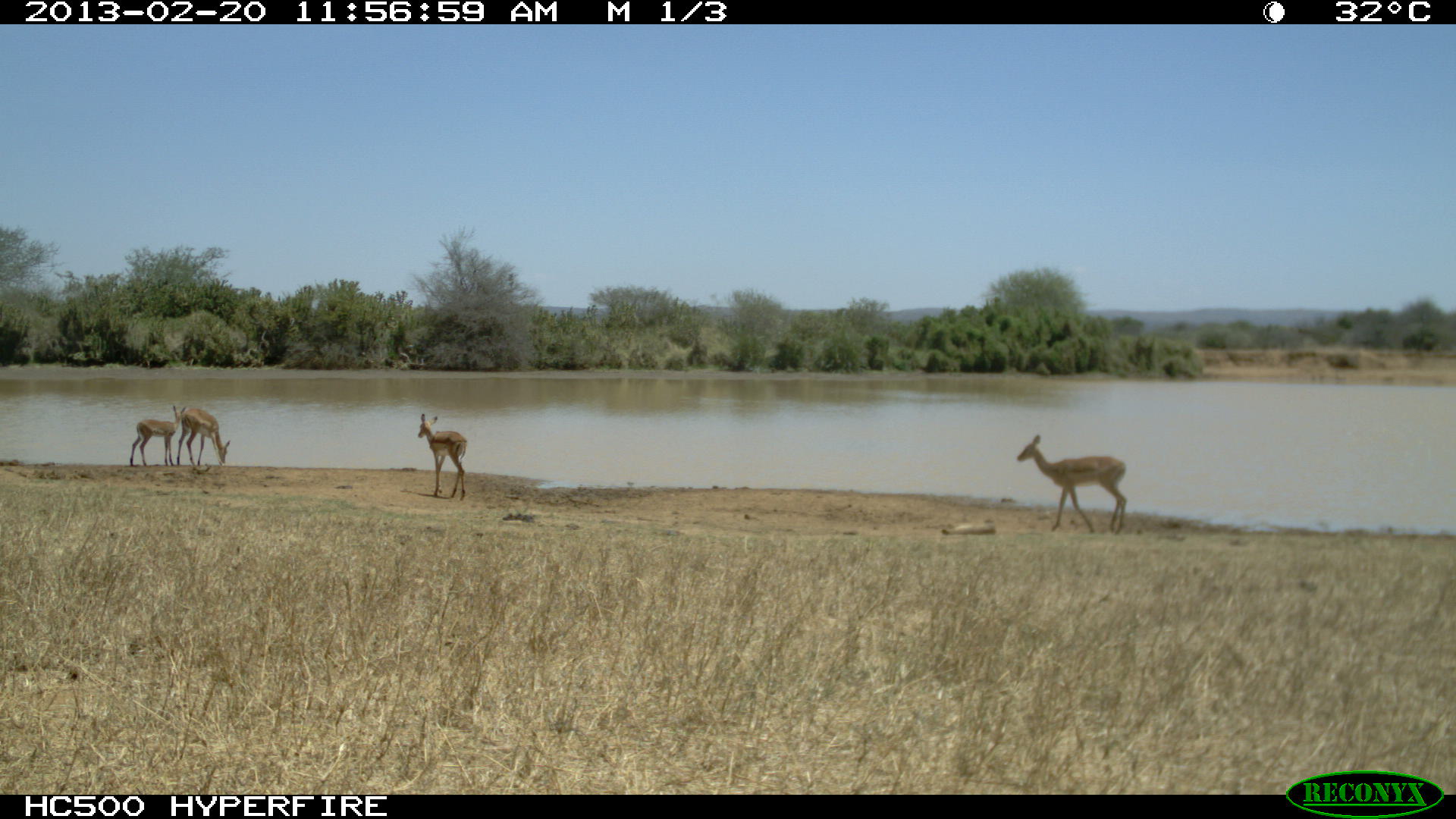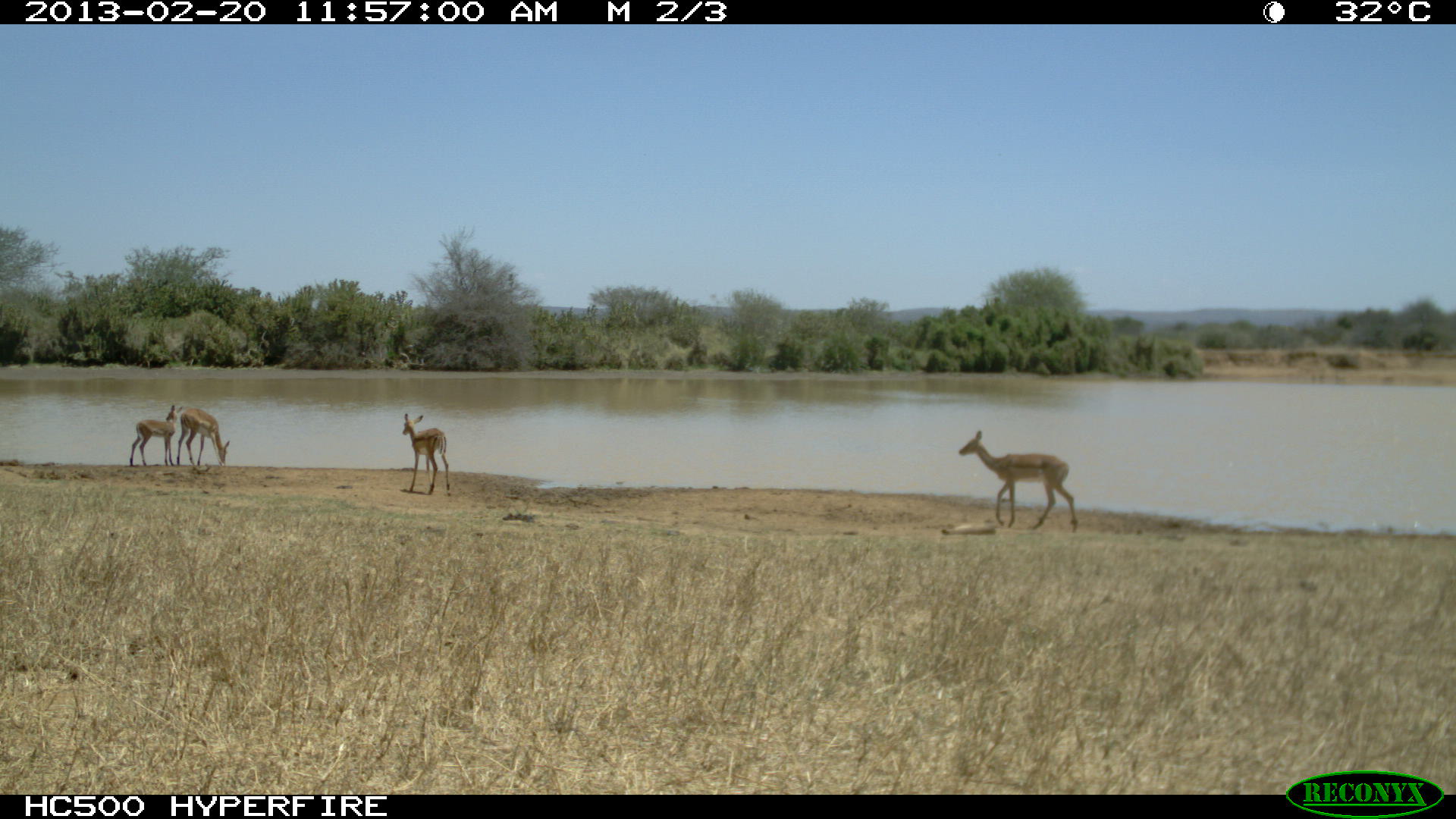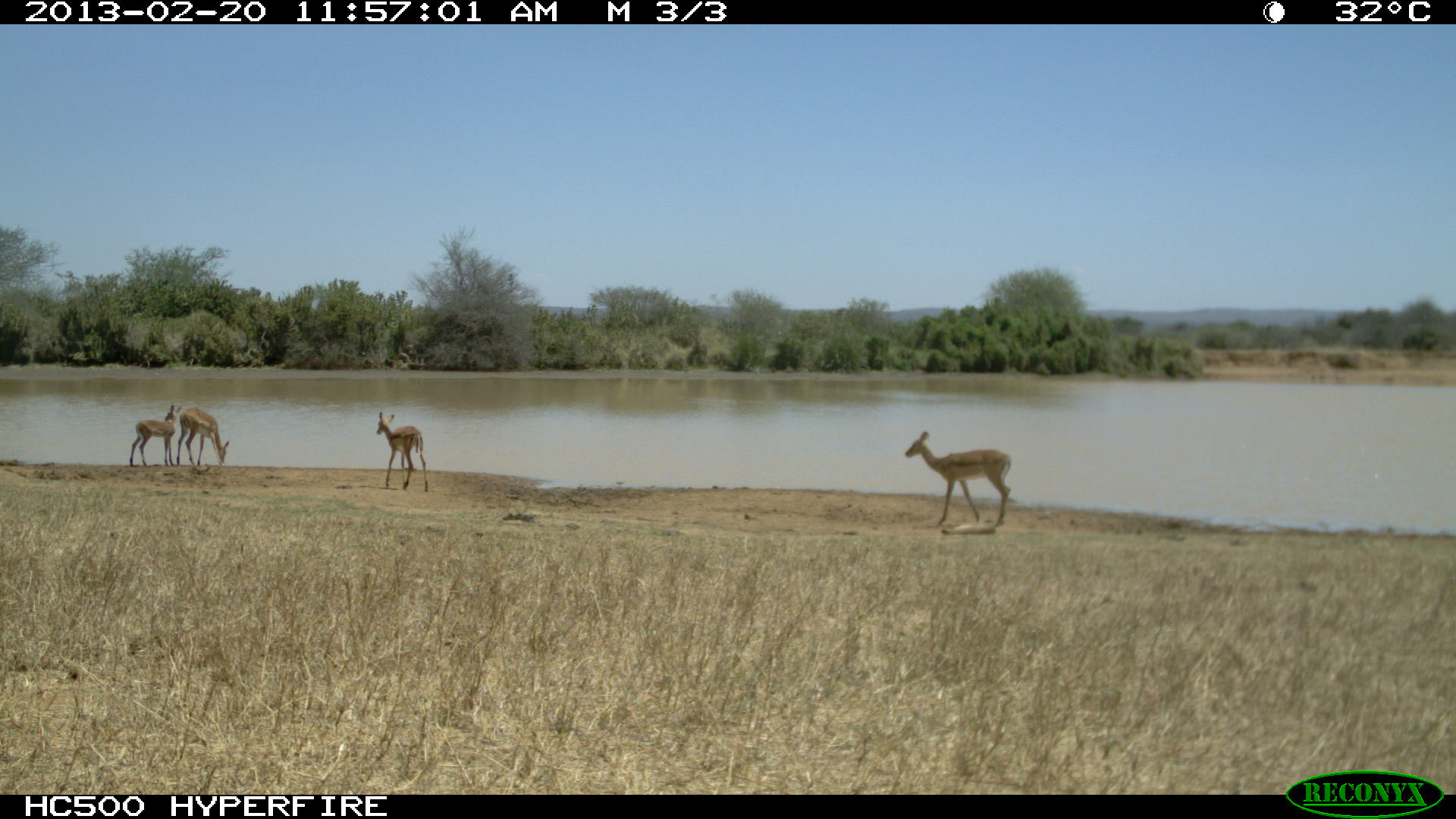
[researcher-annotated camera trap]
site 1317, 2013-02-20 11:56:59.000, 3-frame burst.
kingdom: Animalia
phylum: Chordata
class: Mammalia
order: Artiodactyla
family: Bovidae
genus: Aepyceros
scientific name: Aepyceros melampus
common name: impala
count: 1